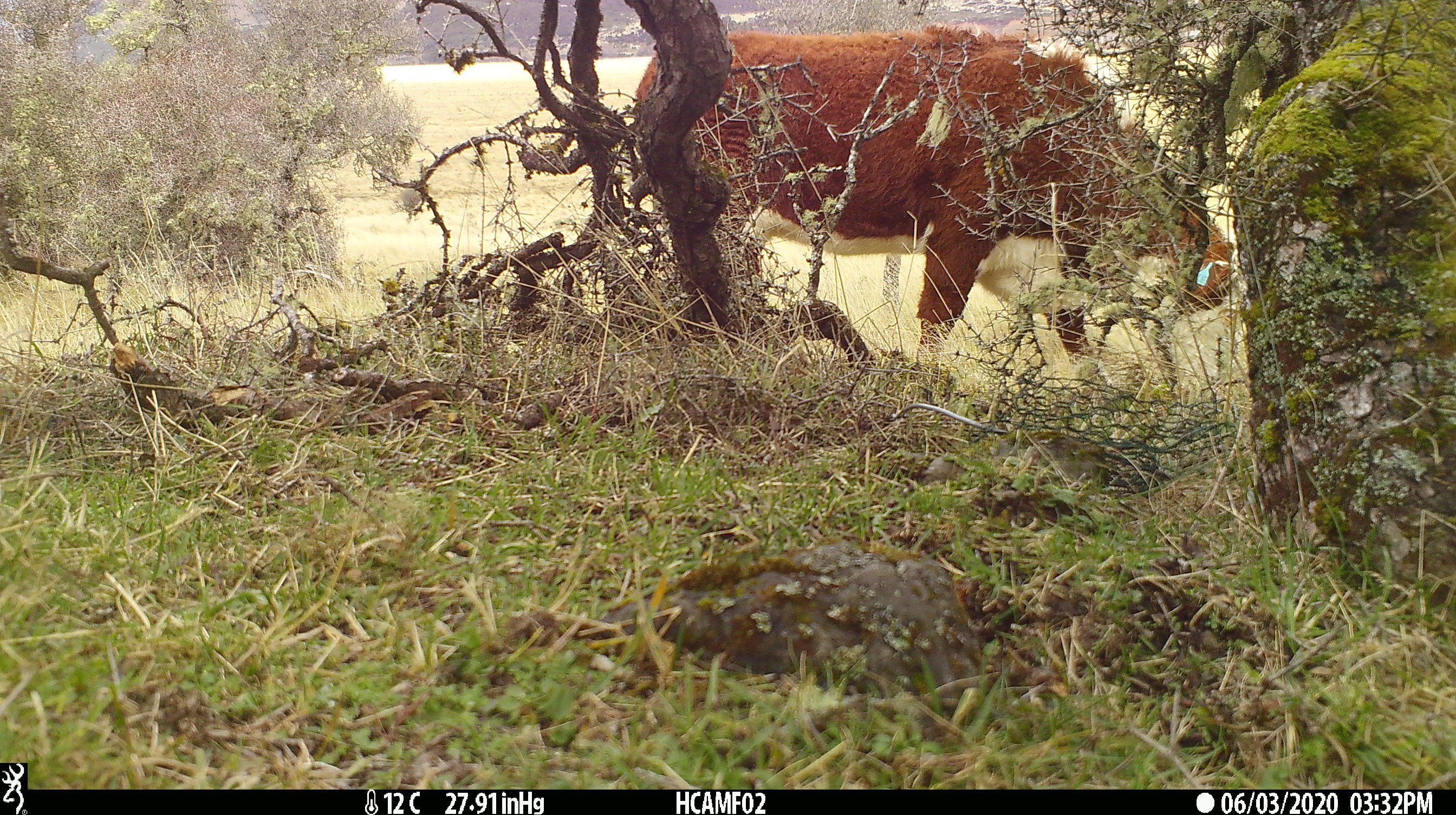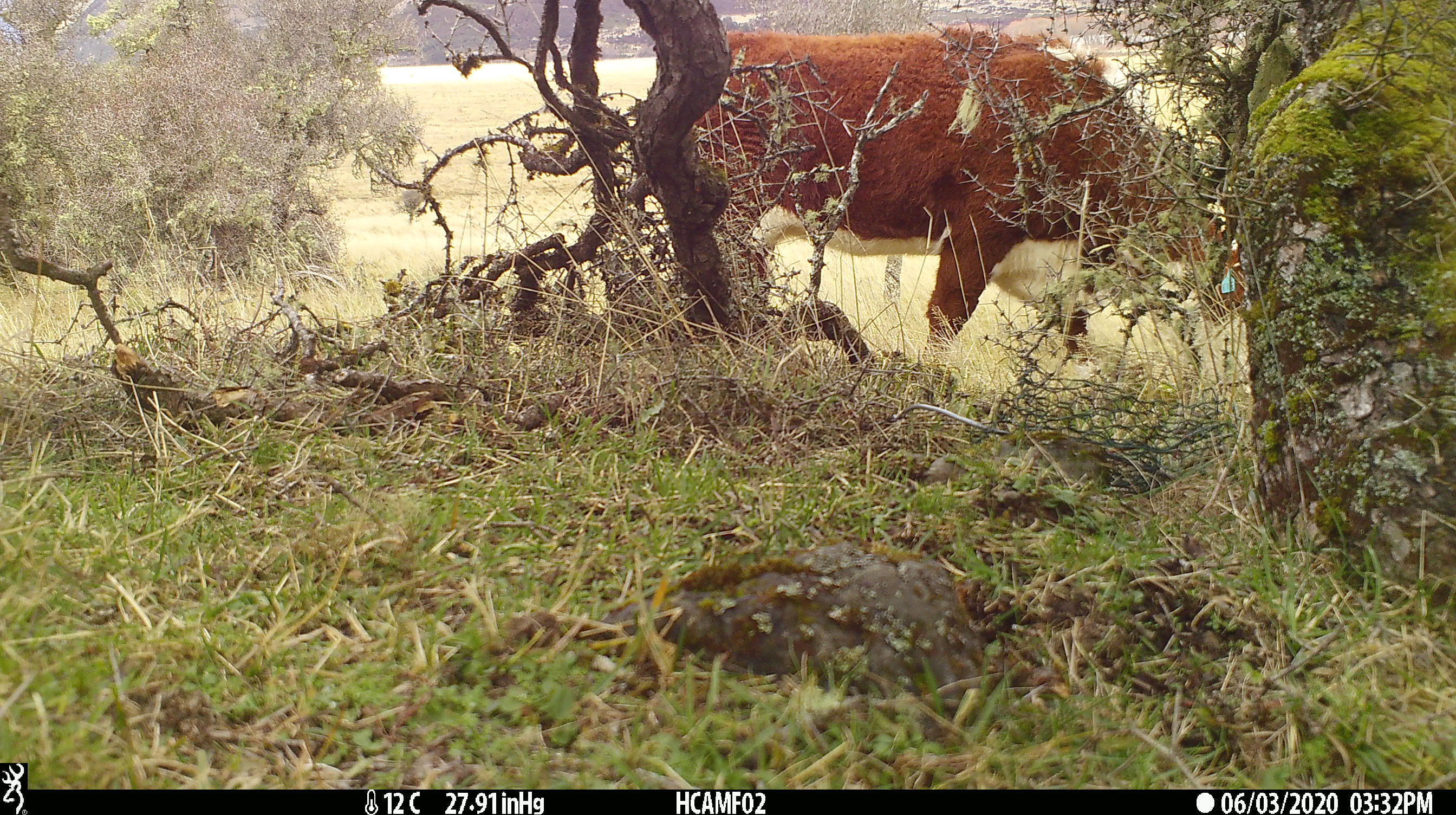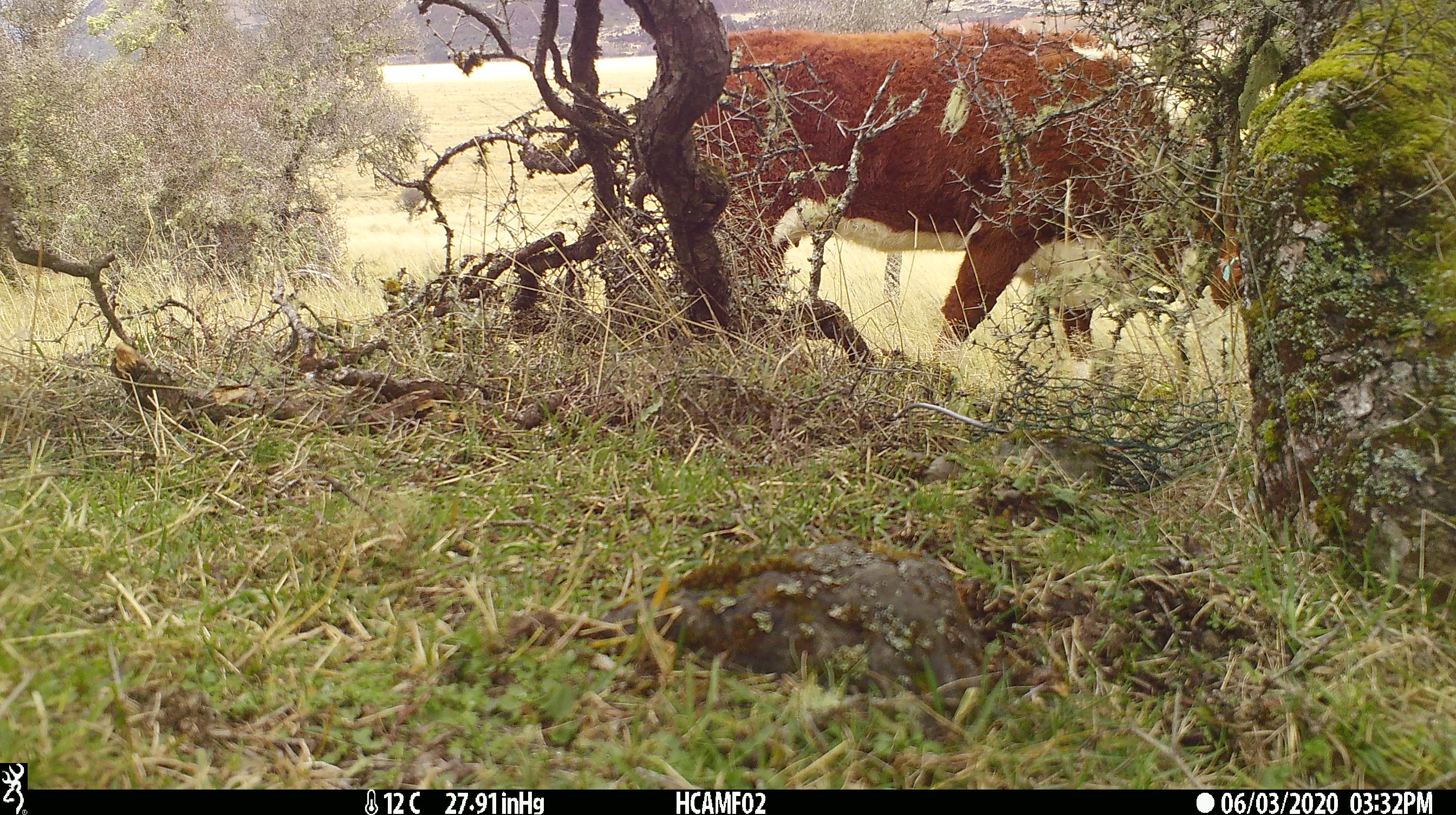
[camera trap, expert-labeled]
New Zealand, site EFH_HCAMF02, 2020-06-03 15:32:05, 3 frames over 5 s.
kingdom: Animalia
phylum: Chordata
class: Mammalia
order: Artiodactyla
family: Bovidae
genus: Bos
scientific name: Bos taurus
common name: domestic cow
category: cow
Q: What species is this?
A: Cow (domestic cow) (Bos taurus).